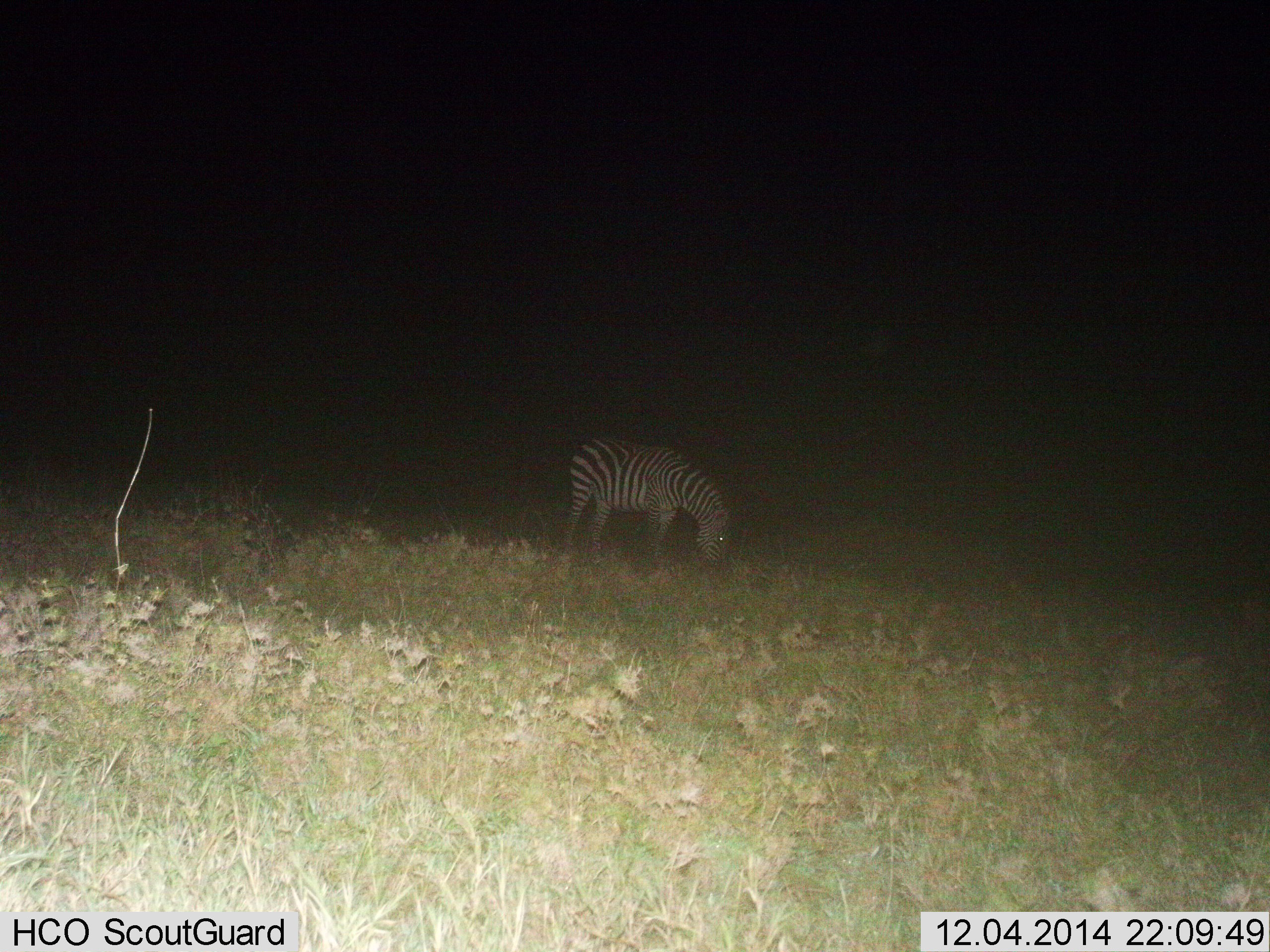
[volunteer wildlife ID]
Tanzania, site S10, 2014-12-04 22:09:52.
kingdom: Animalia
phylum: Chordata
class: Mammalia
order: Perissodactyla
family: Equidae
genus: Equus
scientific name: Equus quagga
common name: plains zebra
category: zebra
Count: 1.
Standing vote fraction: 10%.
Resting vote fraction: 0%.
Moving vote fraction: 0%.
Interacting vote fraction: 0%.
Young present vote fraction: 0%.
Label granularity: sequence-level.